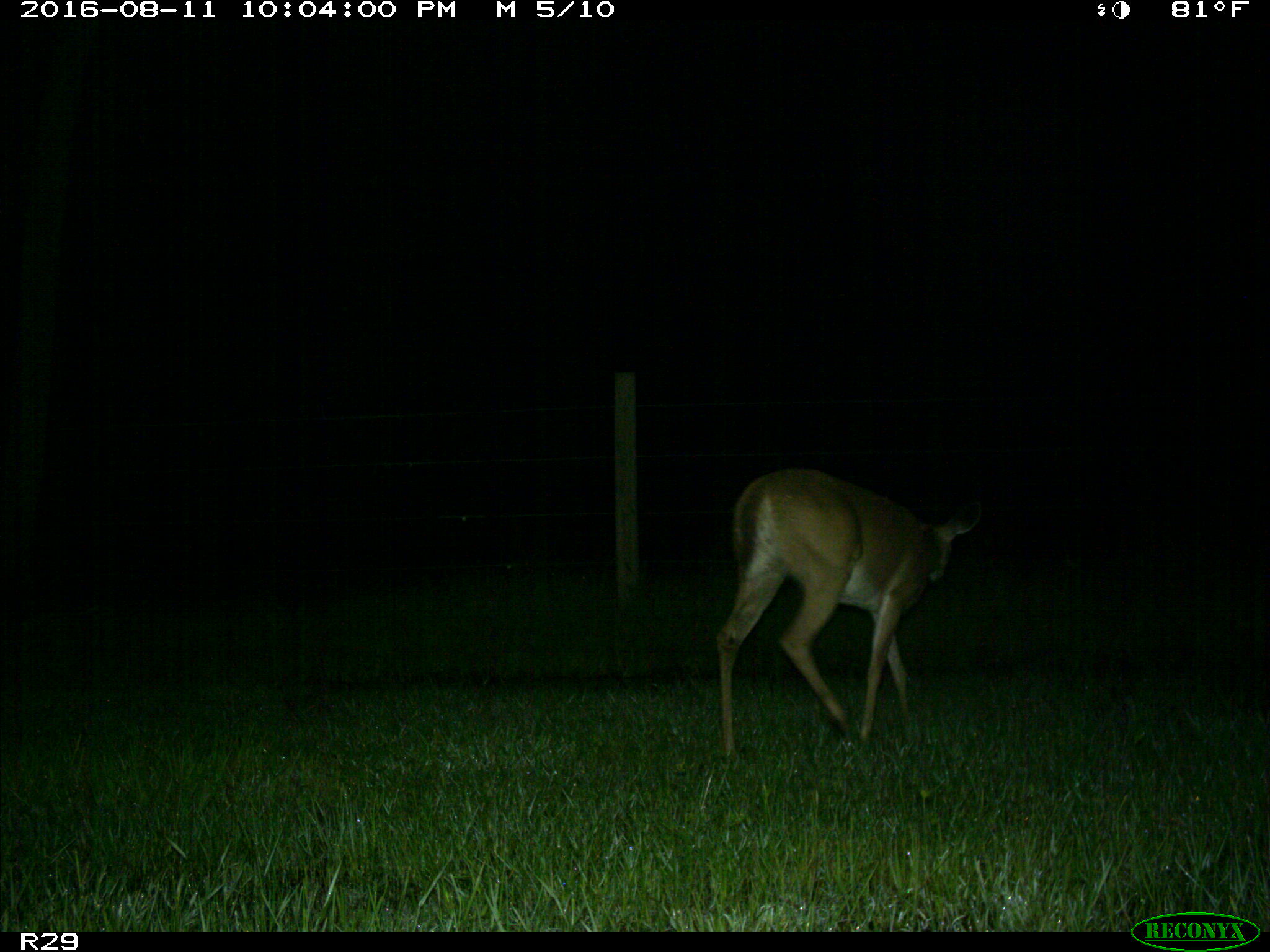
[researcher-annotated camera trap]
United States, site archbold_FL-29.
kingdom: Animalia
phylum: Chordata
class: Mammalia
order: Artiodactyla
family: Cervidae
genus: Odocoileus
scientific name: Odocoileus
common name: deer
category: unidentified deer